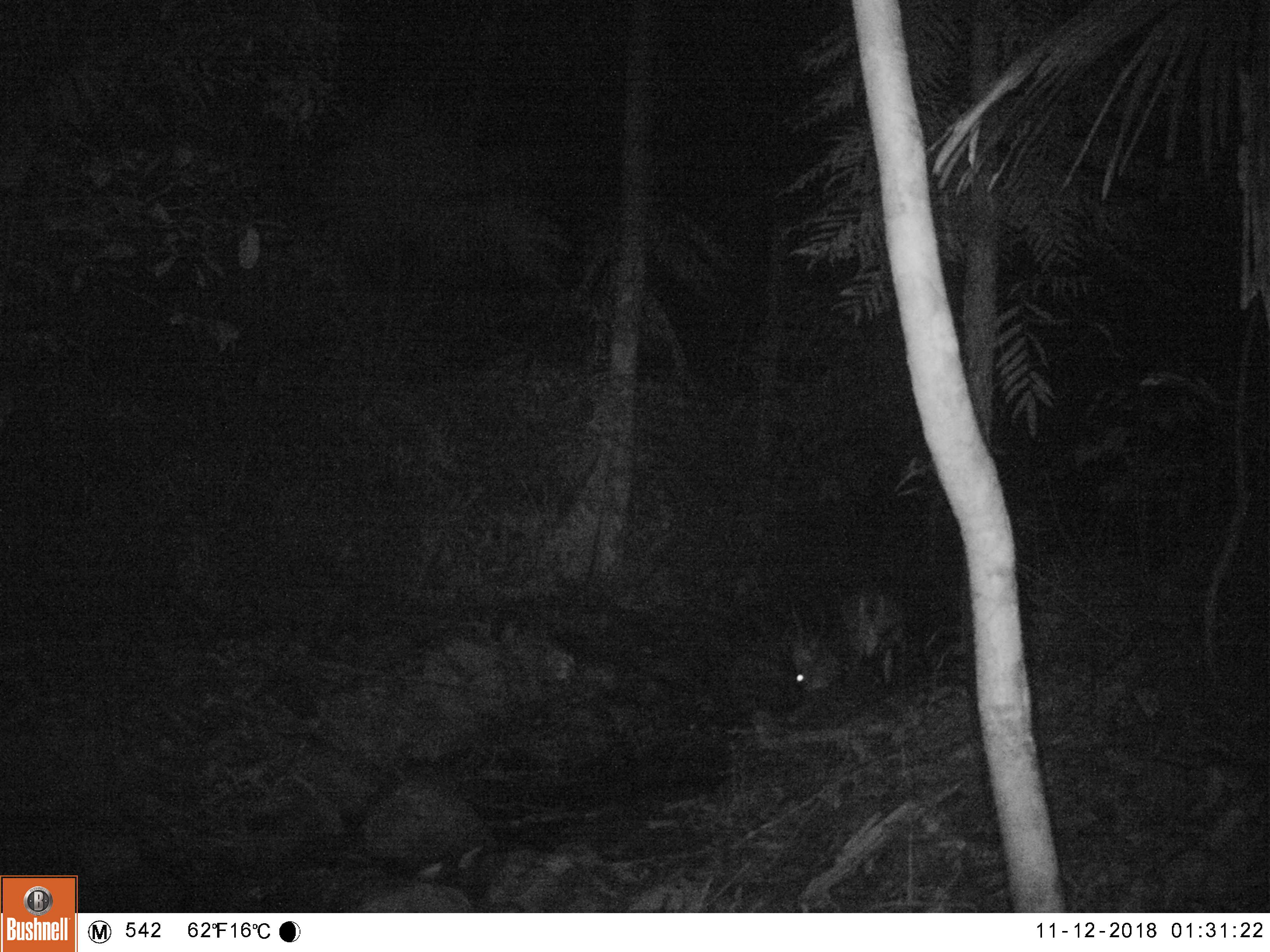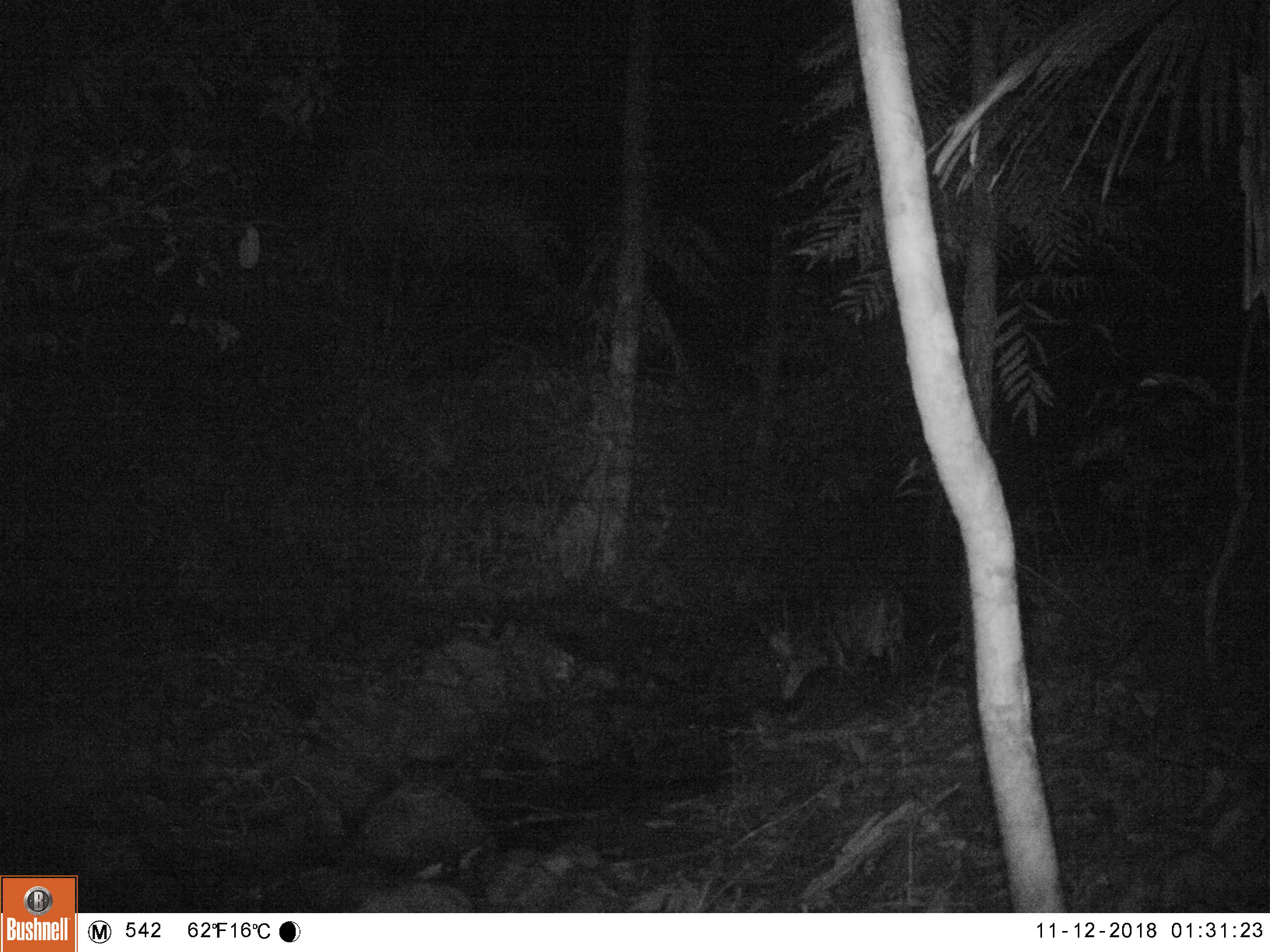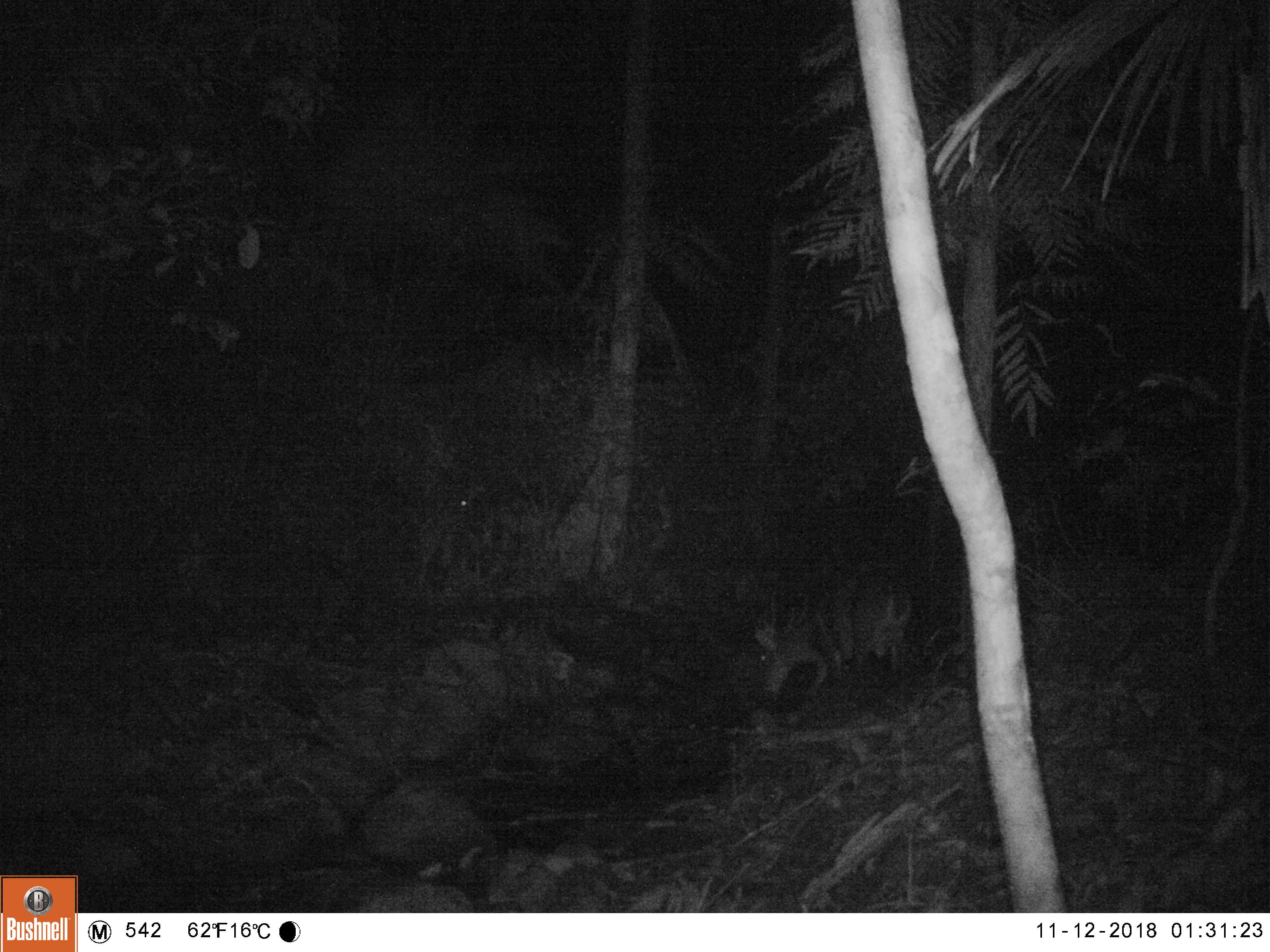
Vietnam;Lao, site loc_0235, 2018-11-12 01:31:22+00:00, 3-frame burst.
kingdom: Animalia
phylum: Chordata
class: Mammalia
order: Artiodactyla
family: Cervidae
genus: Muntiacus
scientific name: Muntiacus vuquangensis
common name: large-antlered muntjac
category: large antlered muntjac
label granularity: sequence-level